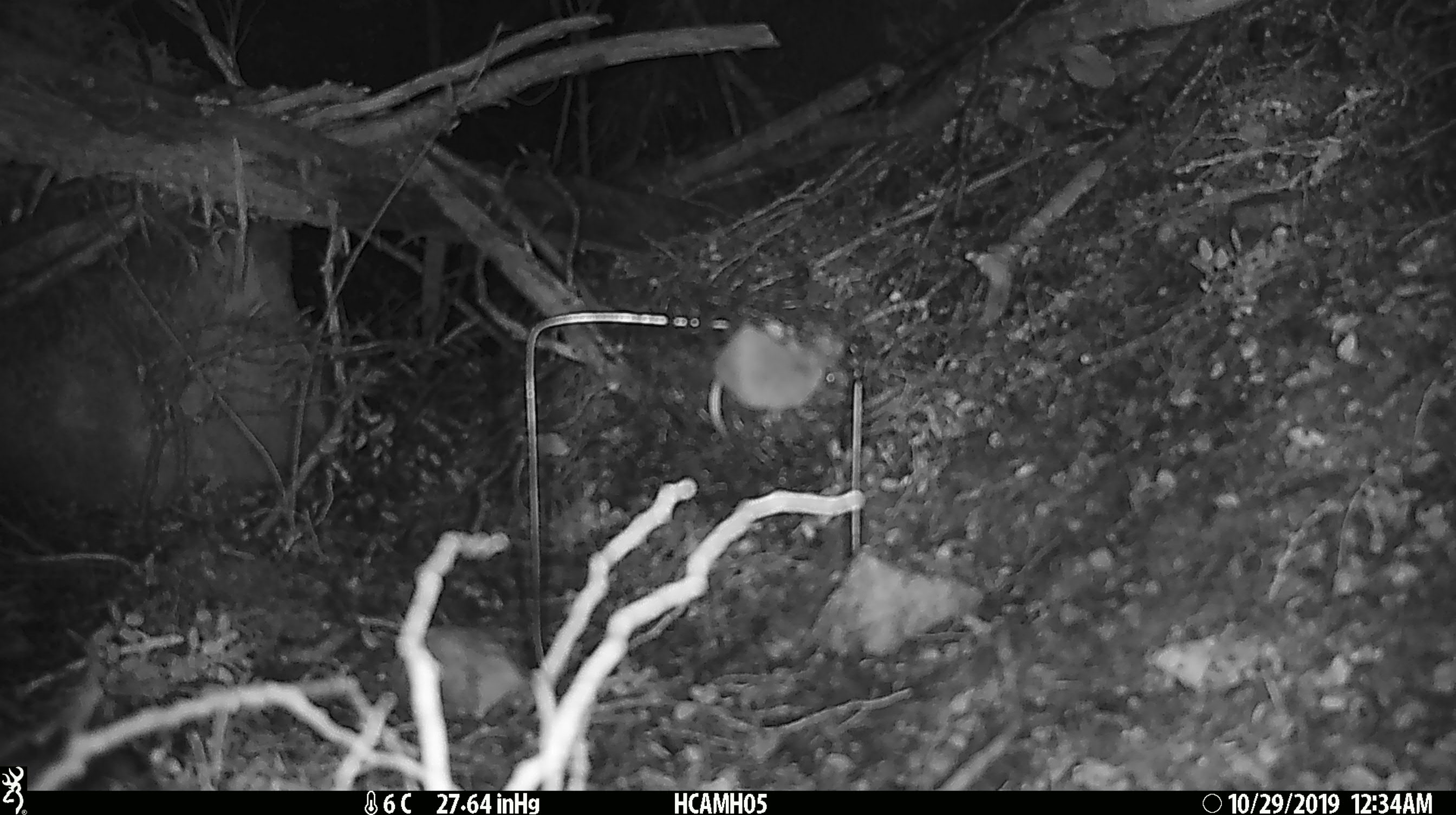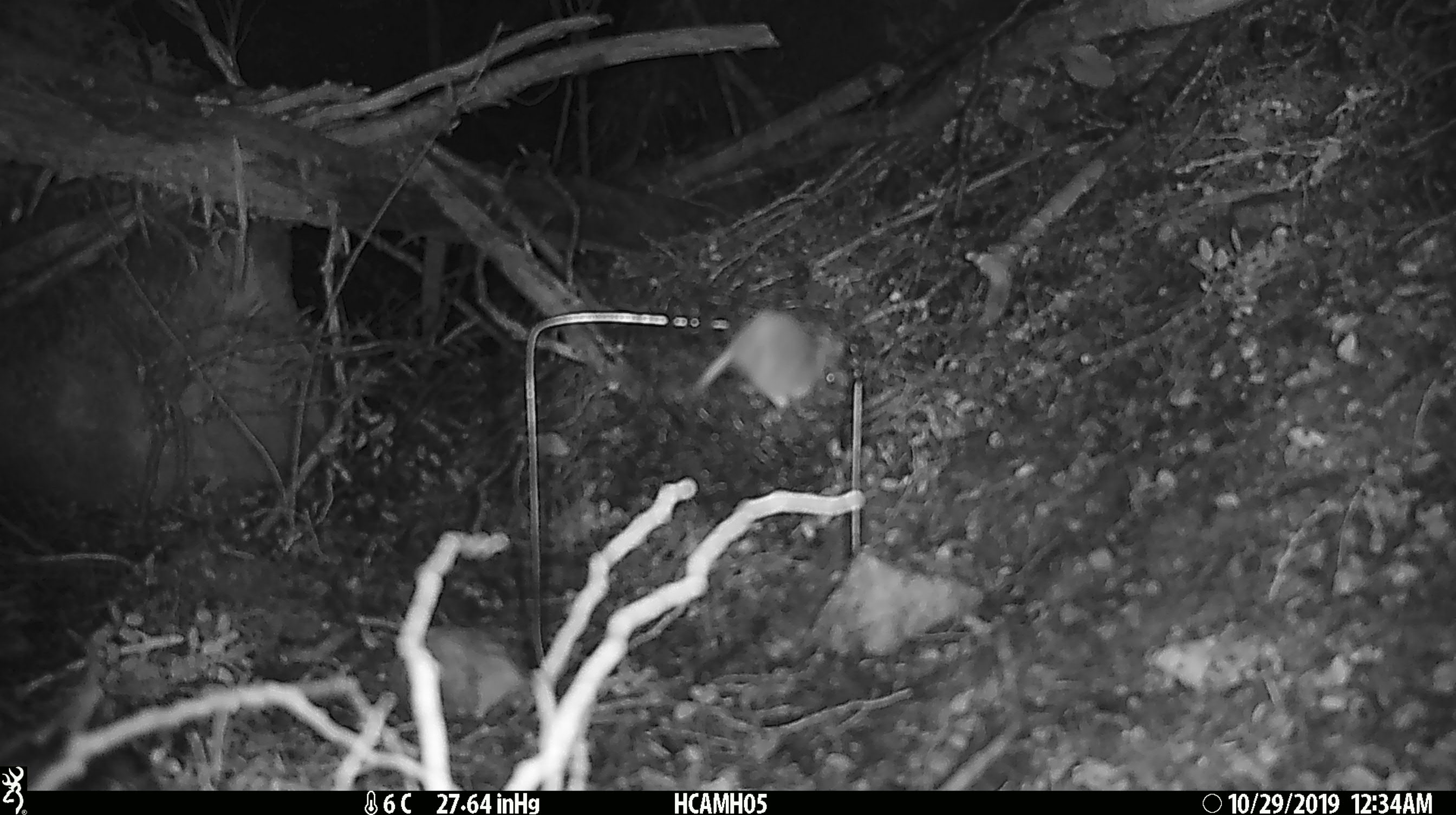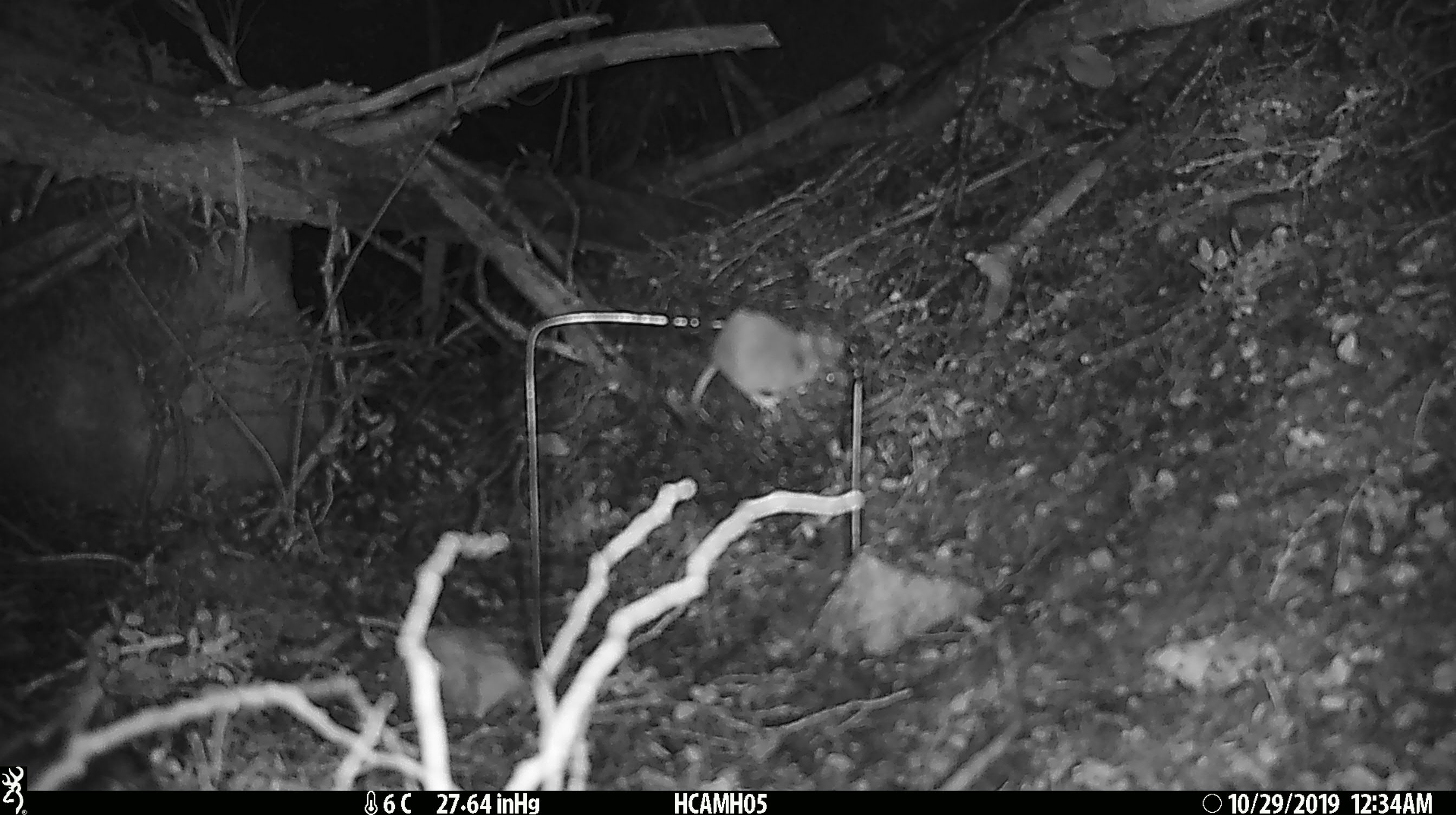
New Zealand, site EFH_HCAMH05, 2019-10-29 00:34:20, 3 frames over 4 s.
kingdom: Animalia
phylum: Chordata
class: Mammalia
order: Rodentia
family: Muridae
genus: Mus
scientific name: Mus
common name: mouse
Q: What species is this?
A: Mouse (Mus).